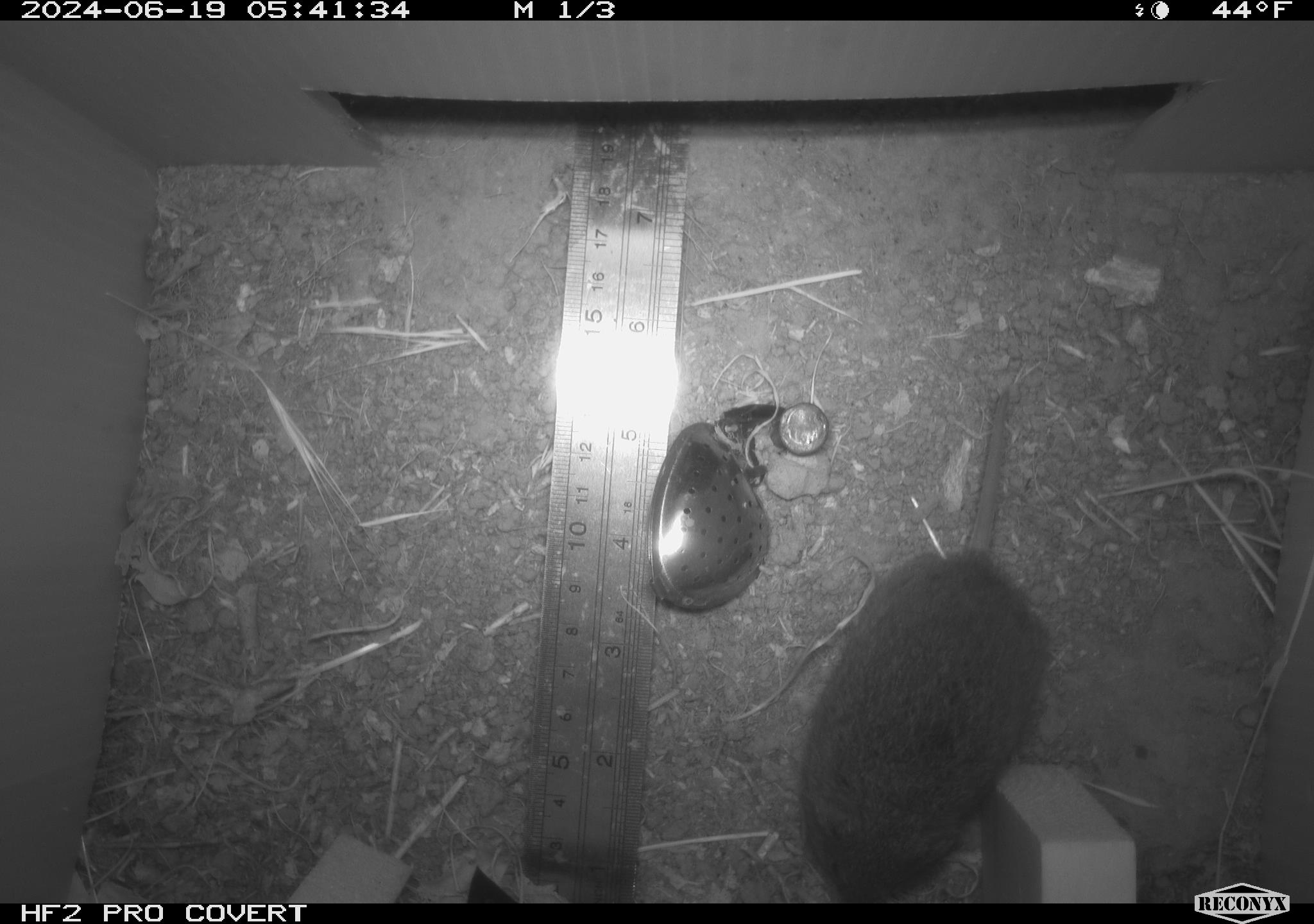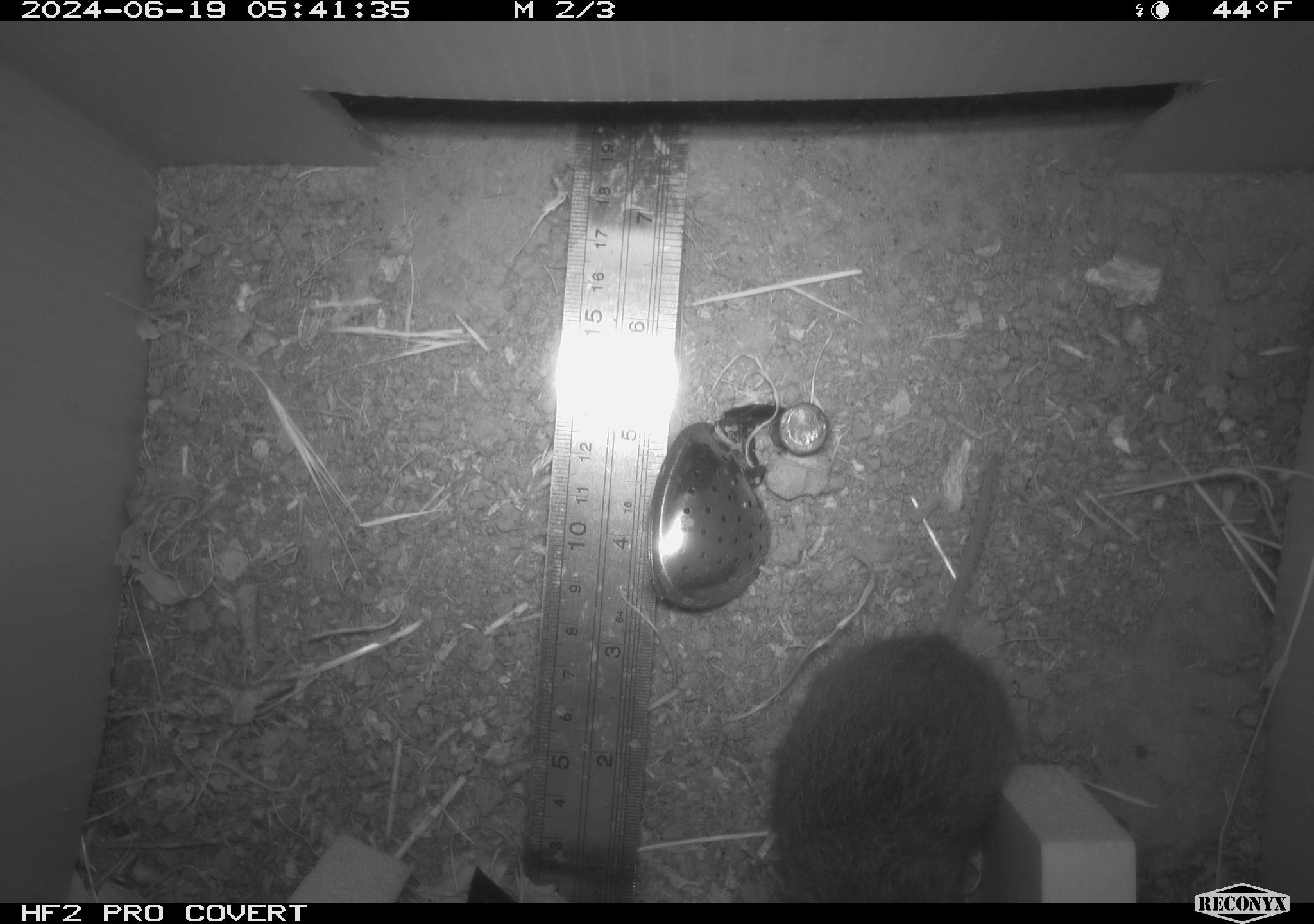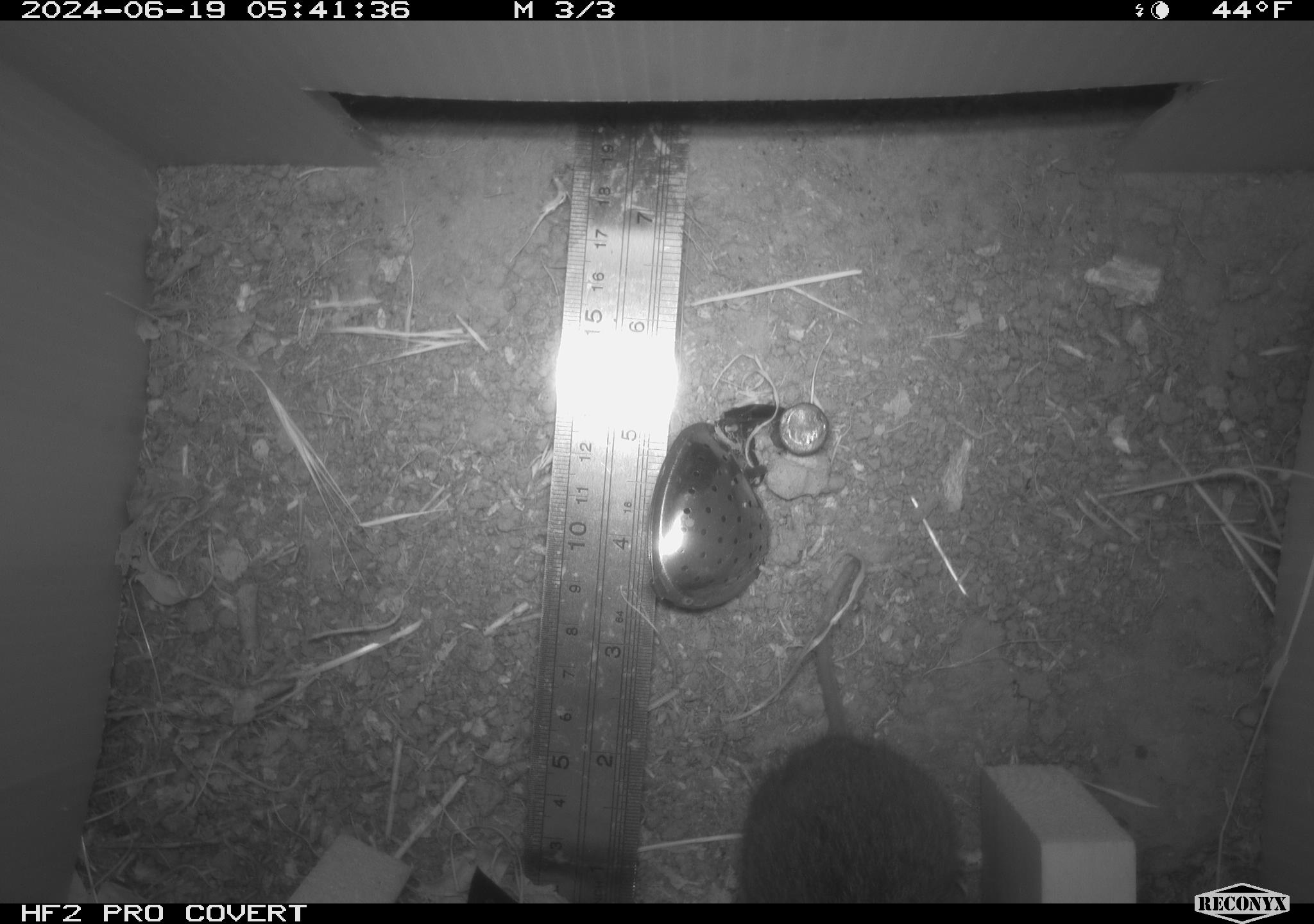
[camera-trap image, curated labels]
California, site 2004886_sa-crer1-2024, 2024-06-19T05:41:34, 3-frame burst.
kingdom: Animalia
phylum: Chordata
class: Mammalia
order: Rodentia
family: Cricetidae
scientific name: Arvicolinae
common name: voles, lemmings, and muskrats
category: arvicolinae subfamily